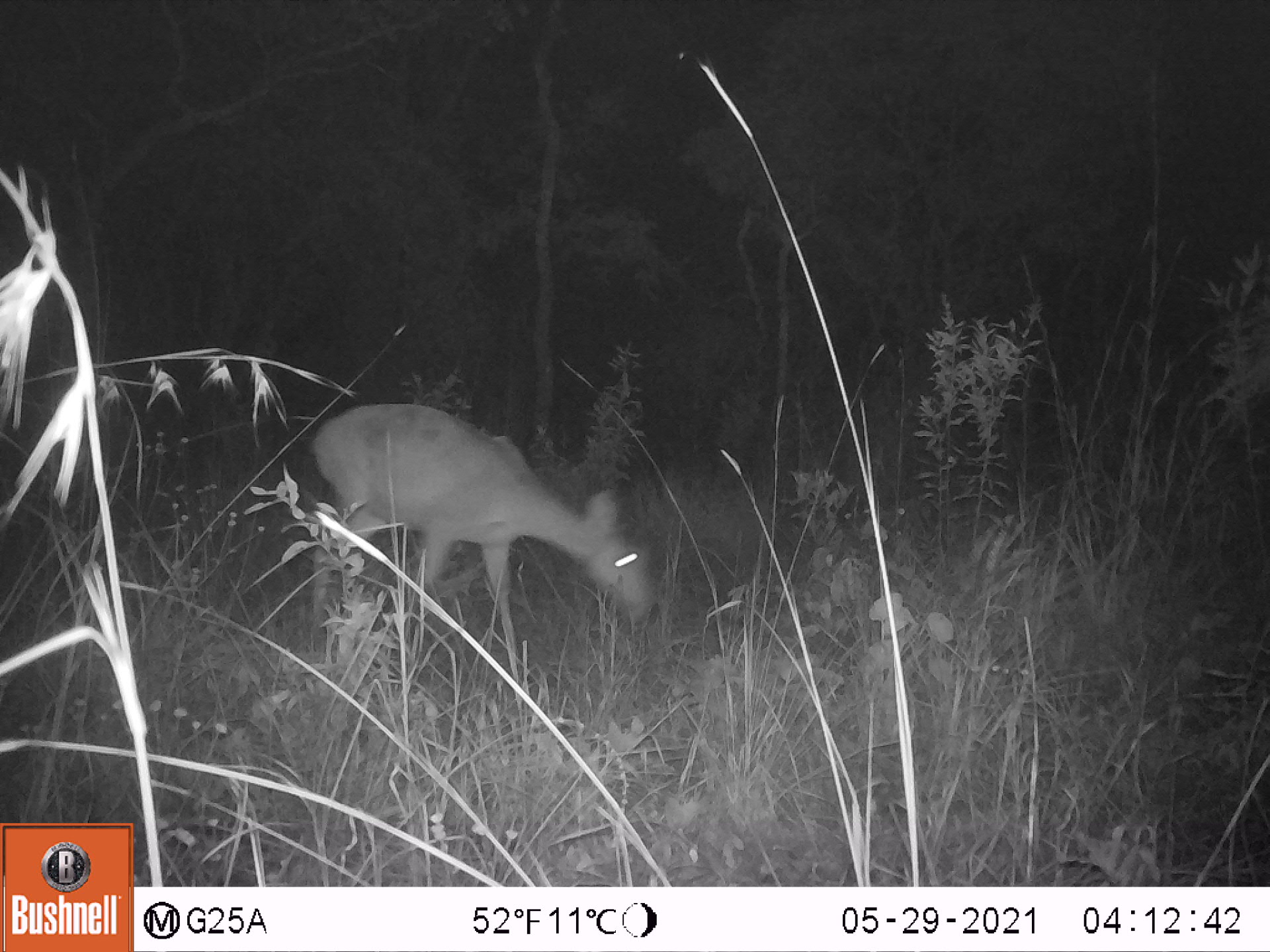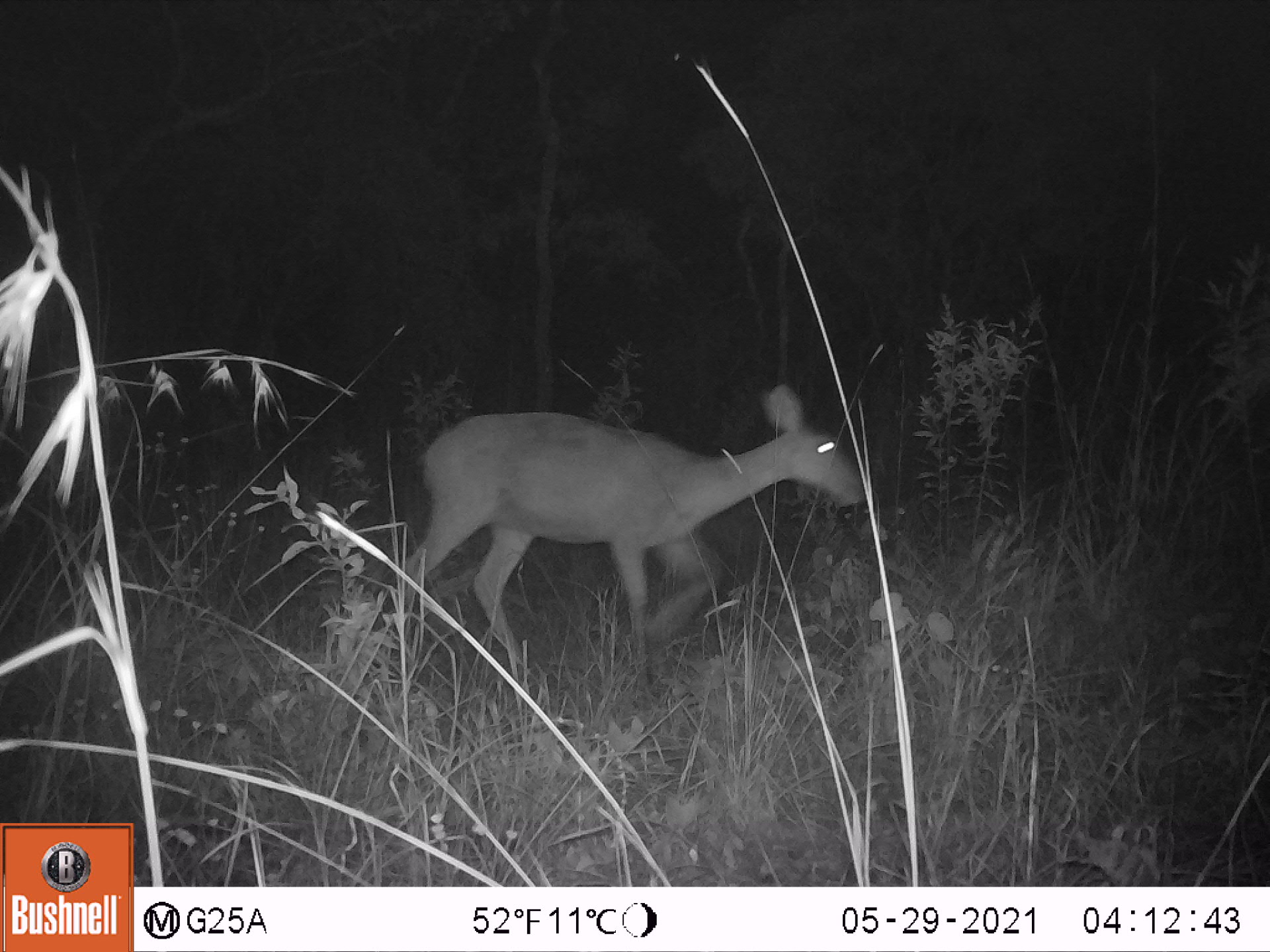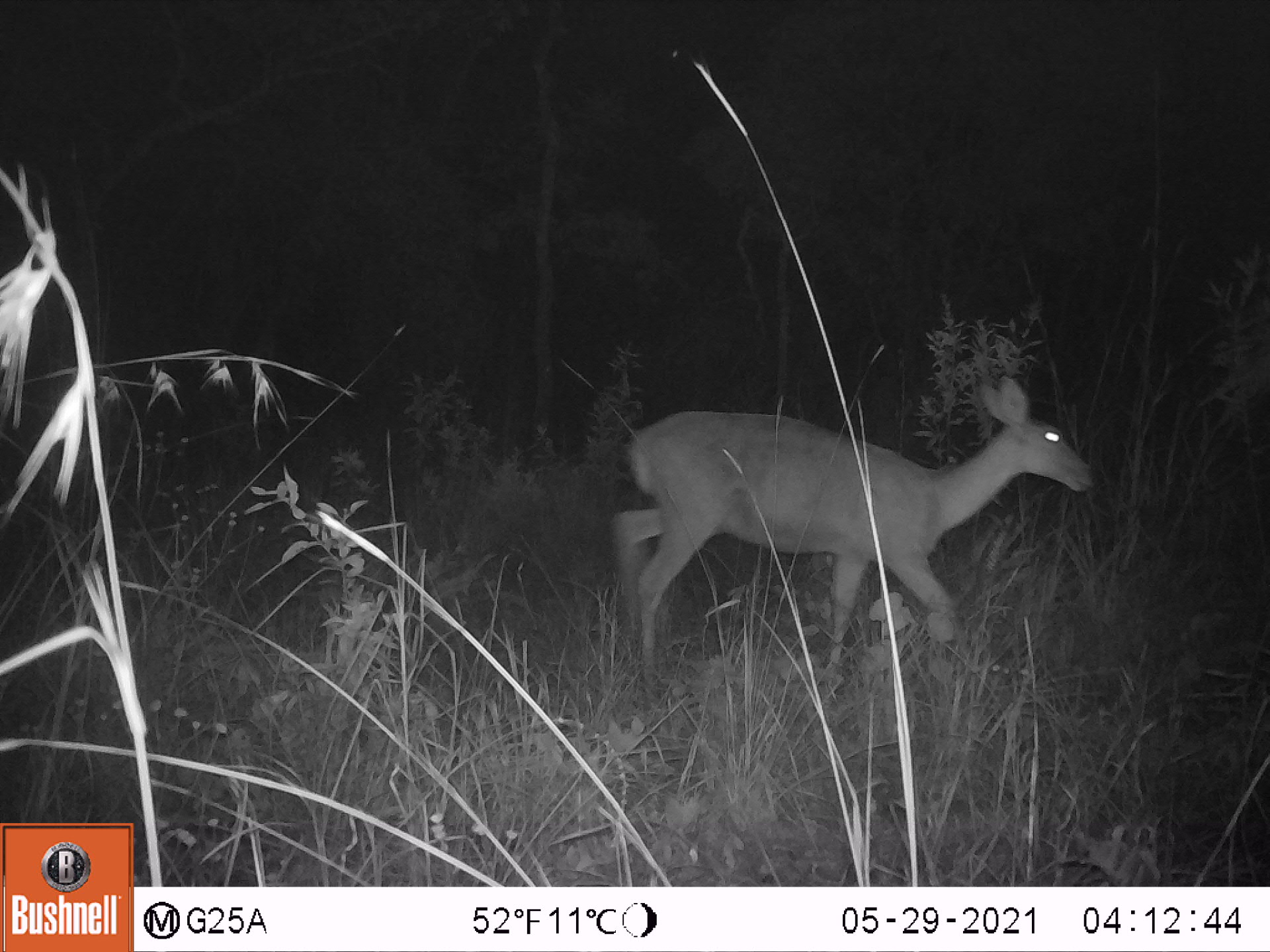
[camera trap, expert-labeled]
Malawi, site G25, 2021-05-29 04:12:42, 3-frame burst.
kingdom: Animalia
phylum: Chordata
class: Mammalia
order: Artiodactyla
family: Bovidae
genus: Redunca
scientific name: Redunca arundinum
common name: southern reedbuck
Southern reedbuck (Redunca arundinum), count 1.